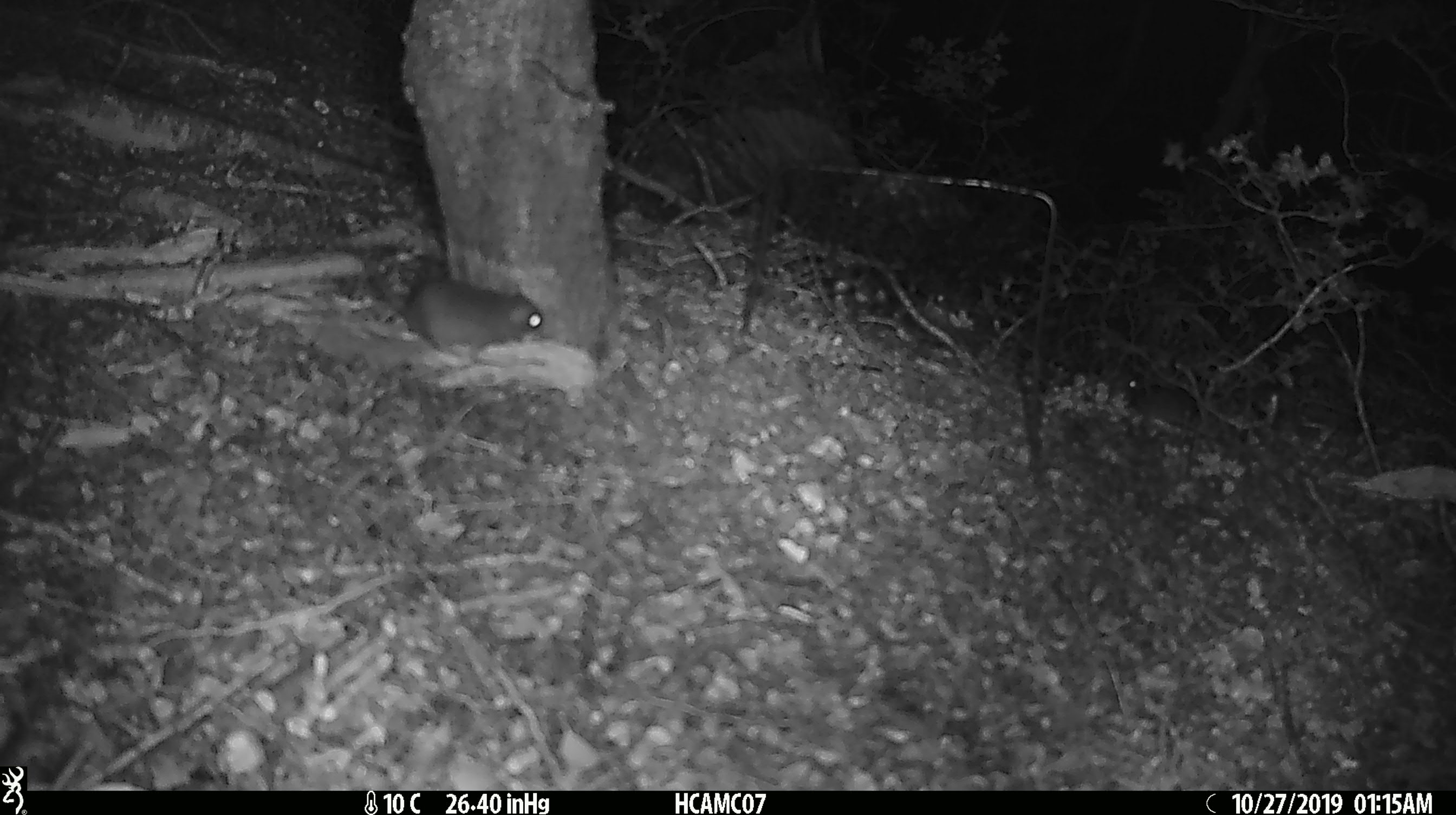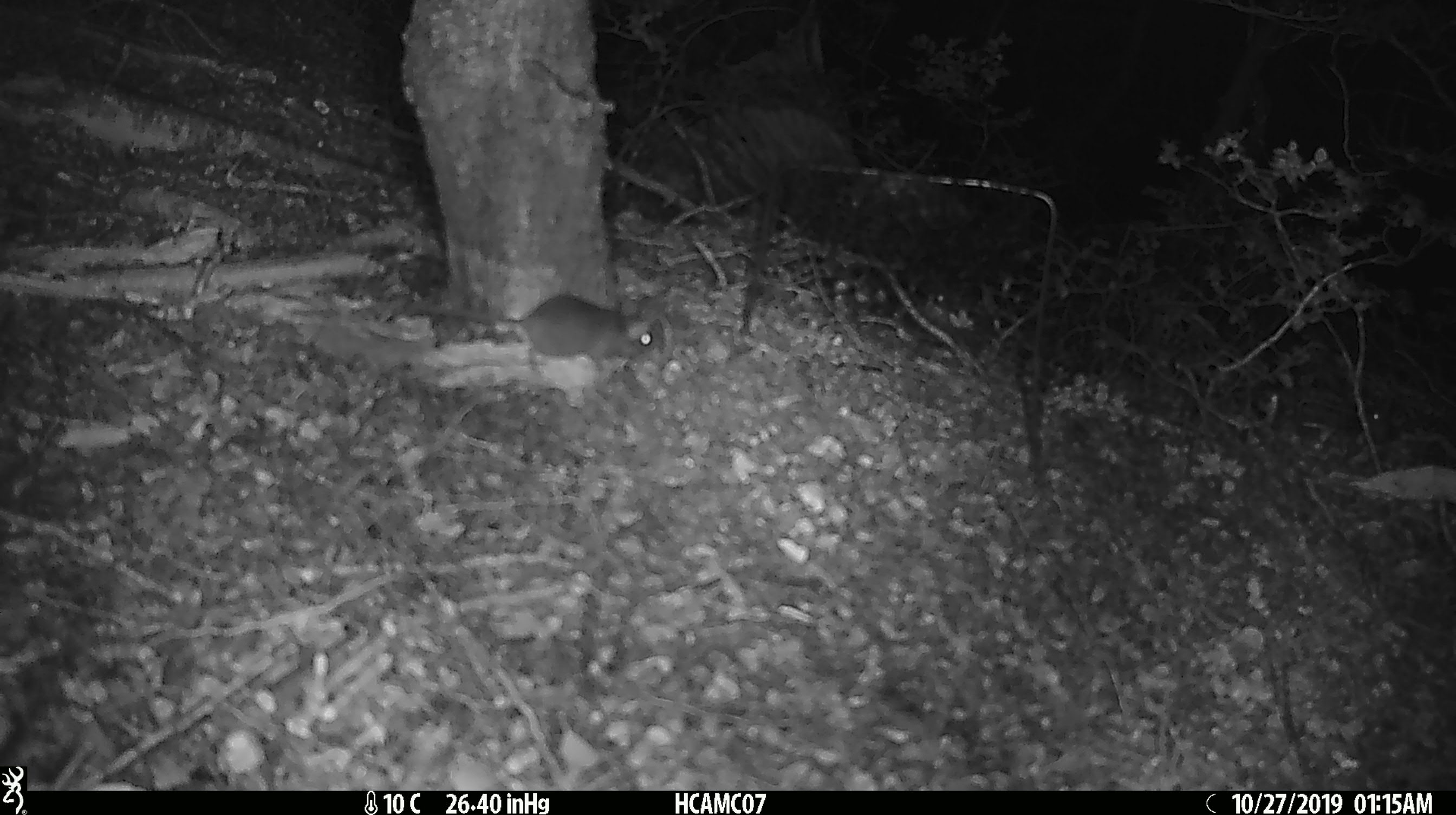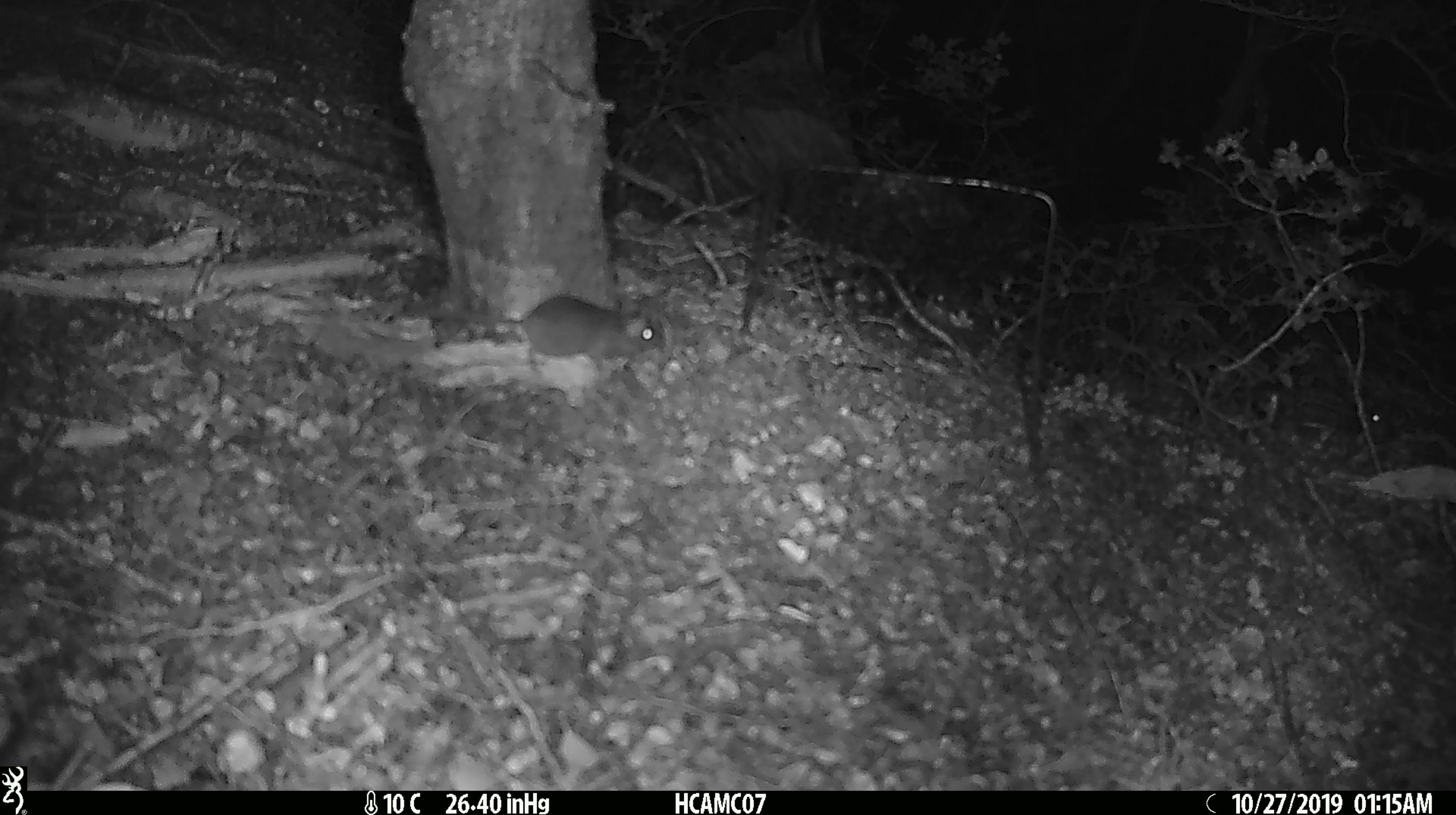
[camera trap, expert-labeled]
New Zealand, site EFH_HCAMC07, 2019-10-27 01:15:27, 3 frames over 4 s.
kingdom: Animalia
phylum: Chordata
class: Mammalia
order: Rodentia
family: Muridae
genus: Mus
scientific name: Mus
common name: mouse